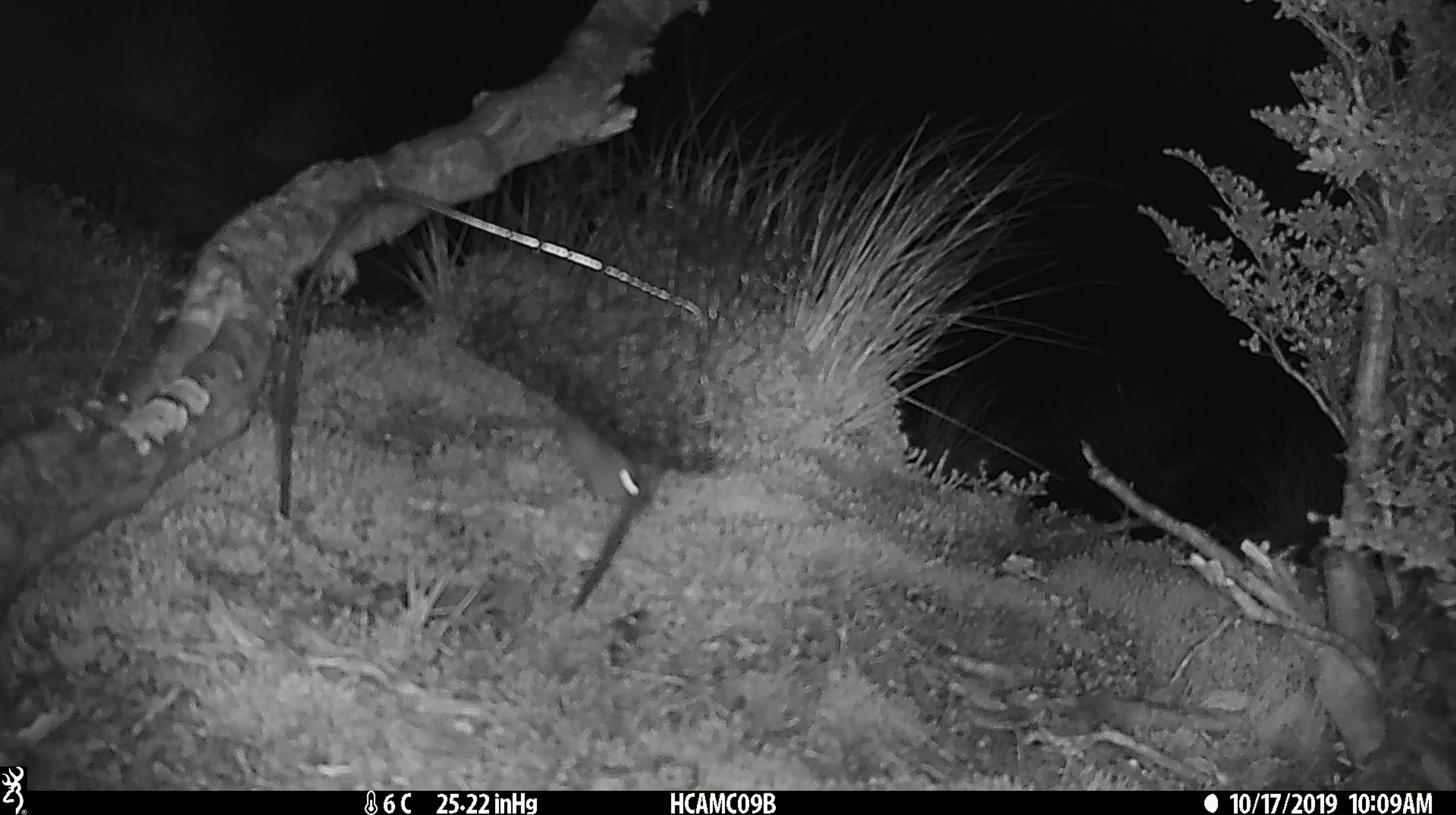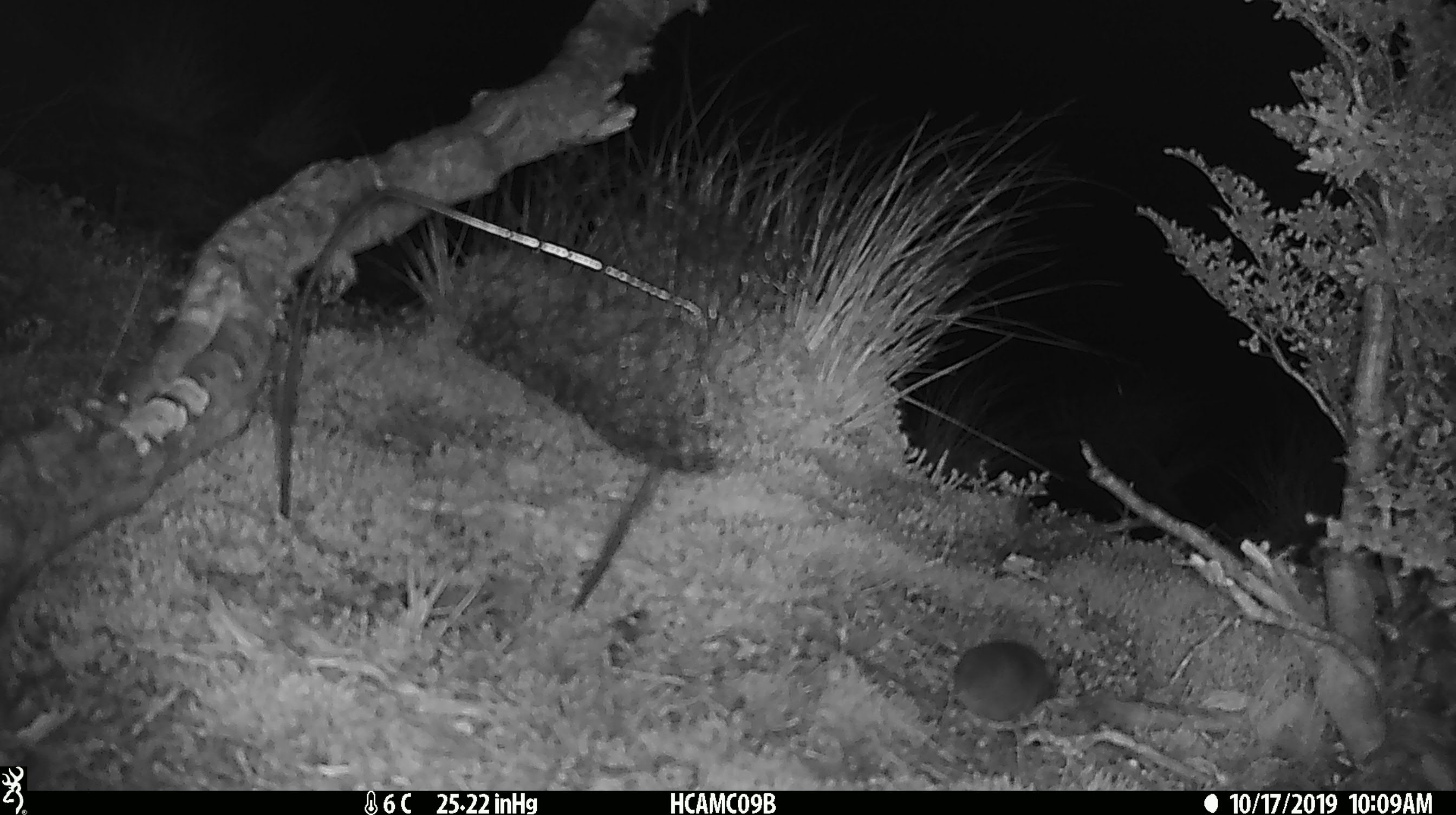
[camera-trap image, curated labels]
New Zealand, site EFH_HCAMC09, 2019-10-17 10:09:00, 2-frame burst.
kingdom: Animalia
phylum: Chordata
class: Mammalia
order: Rodentia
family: Muridae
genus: Mus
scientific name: Mus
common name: mouse